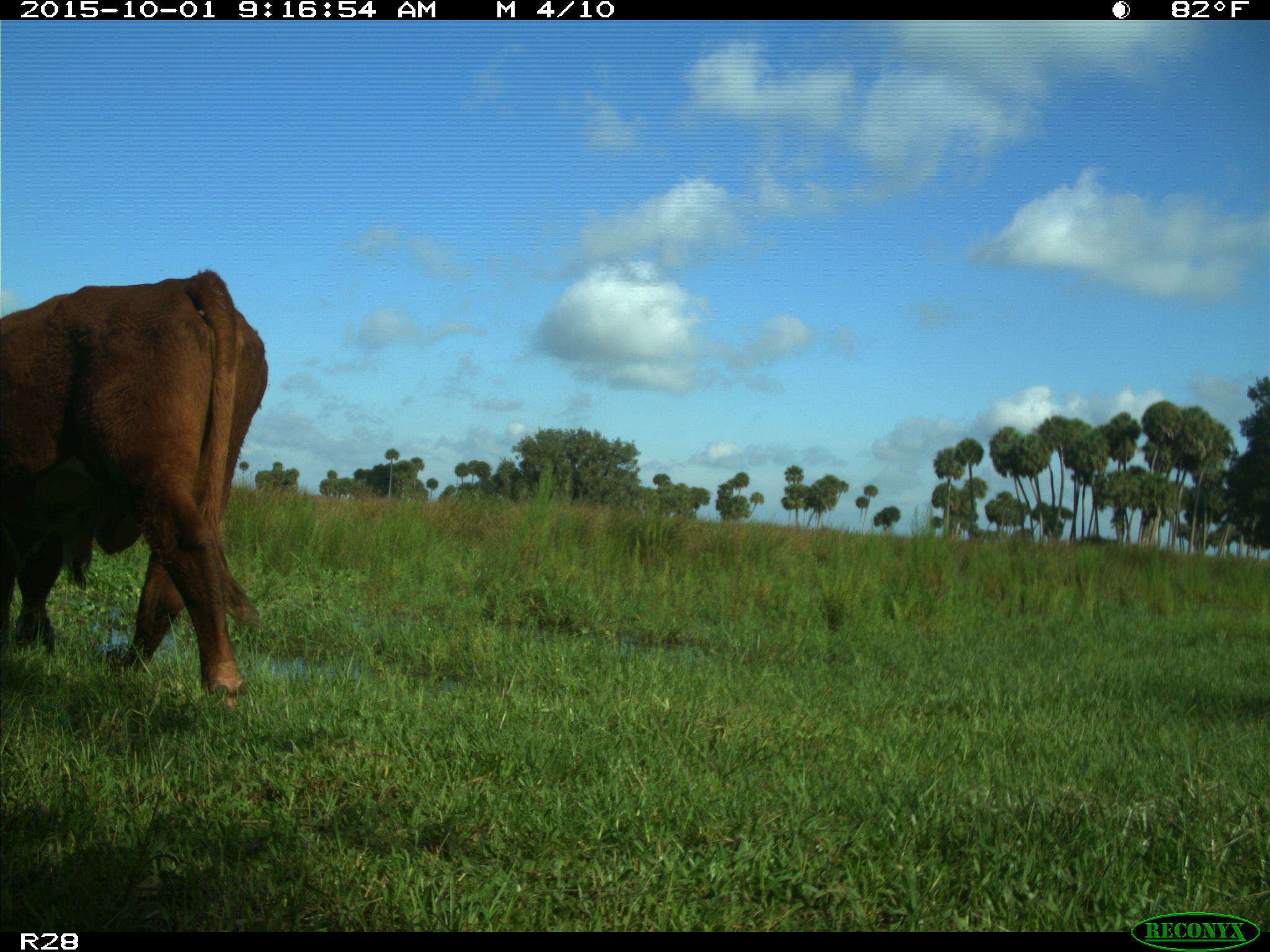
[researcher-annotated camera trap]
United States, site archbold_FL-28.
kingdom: Animalia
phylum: Chordata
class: Mammalia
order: Artiodactyla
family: Bovidae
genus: Bos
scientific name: Bos taurus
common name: domestic cow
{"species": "Bos taurus (domestic cow)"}